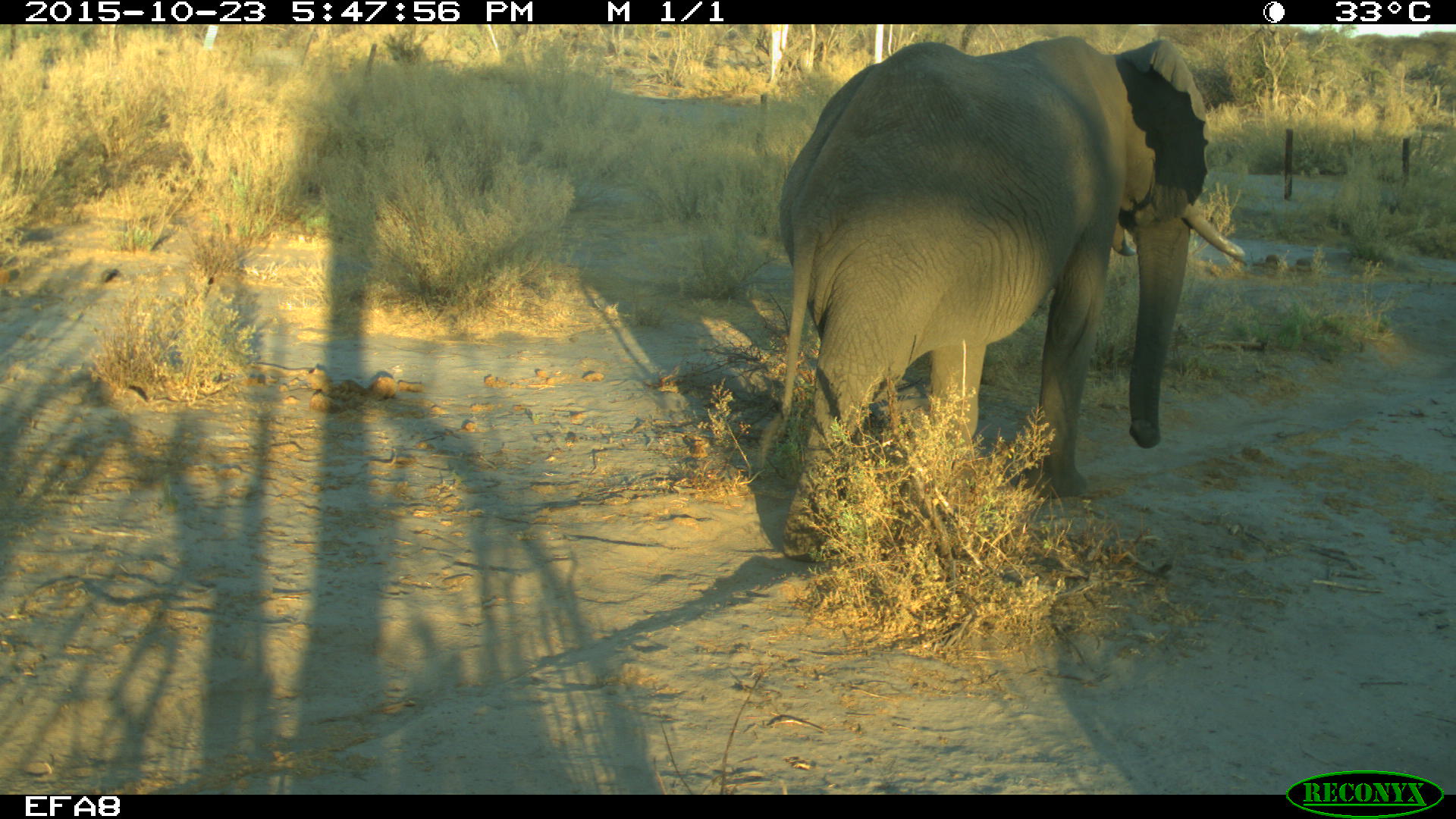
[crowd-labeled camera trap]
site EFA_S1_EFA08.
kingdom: Animalia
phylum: Chordata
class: Mammalia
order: Proboscidea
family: Elephantidae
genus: Loxodonta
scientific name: Loxodonta africana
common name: african bush elephant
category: elephant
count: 1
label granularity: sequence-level